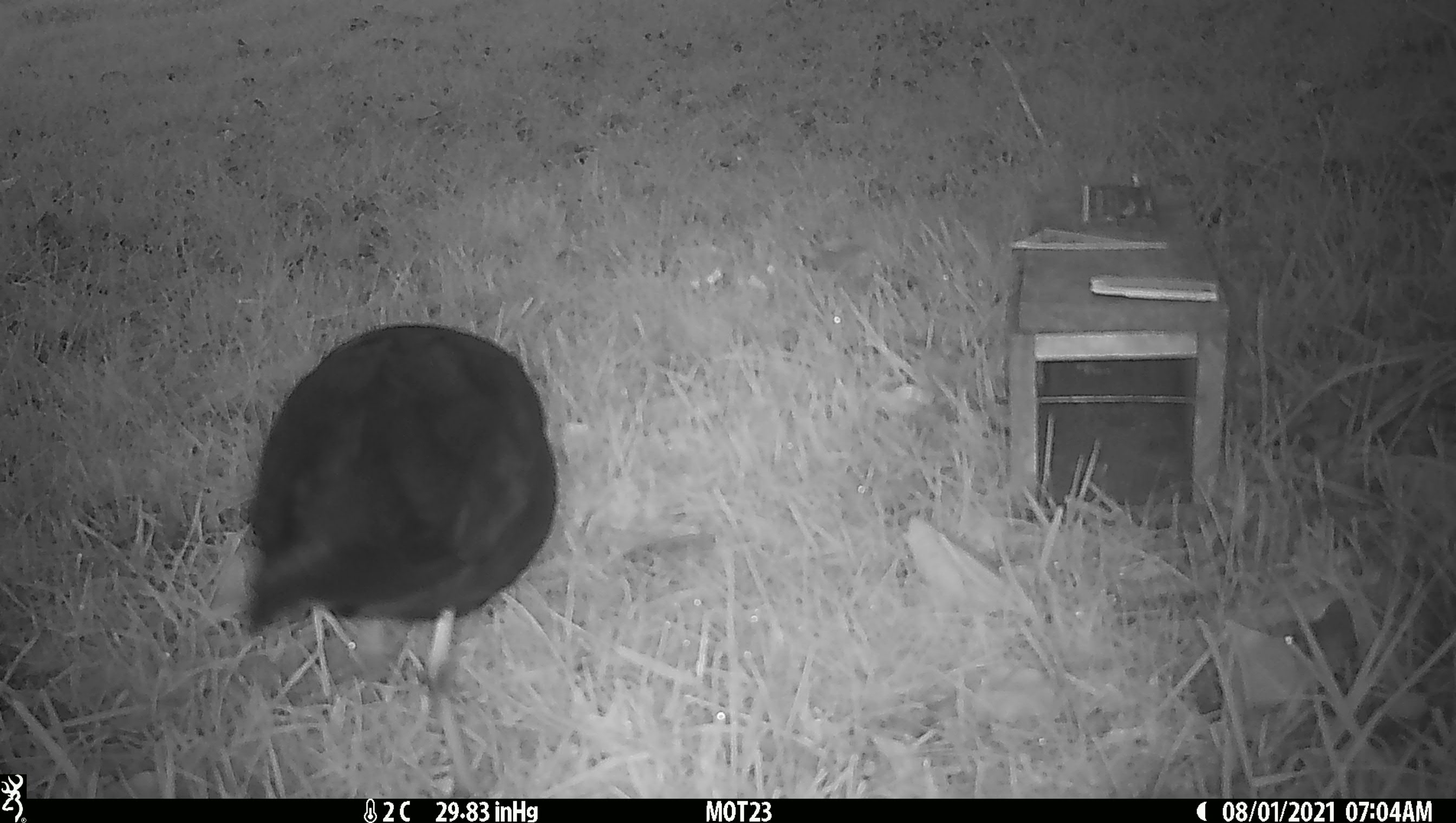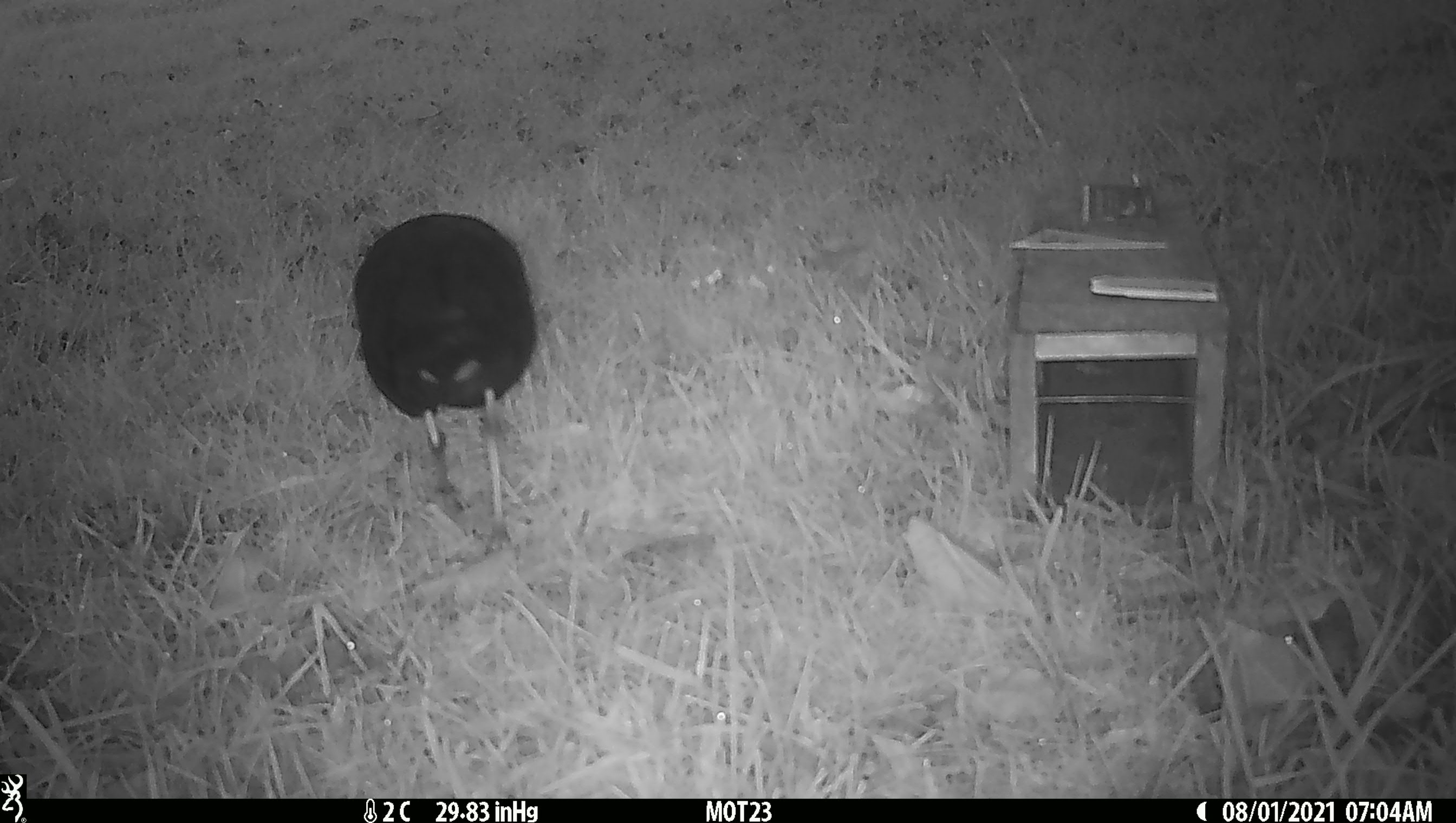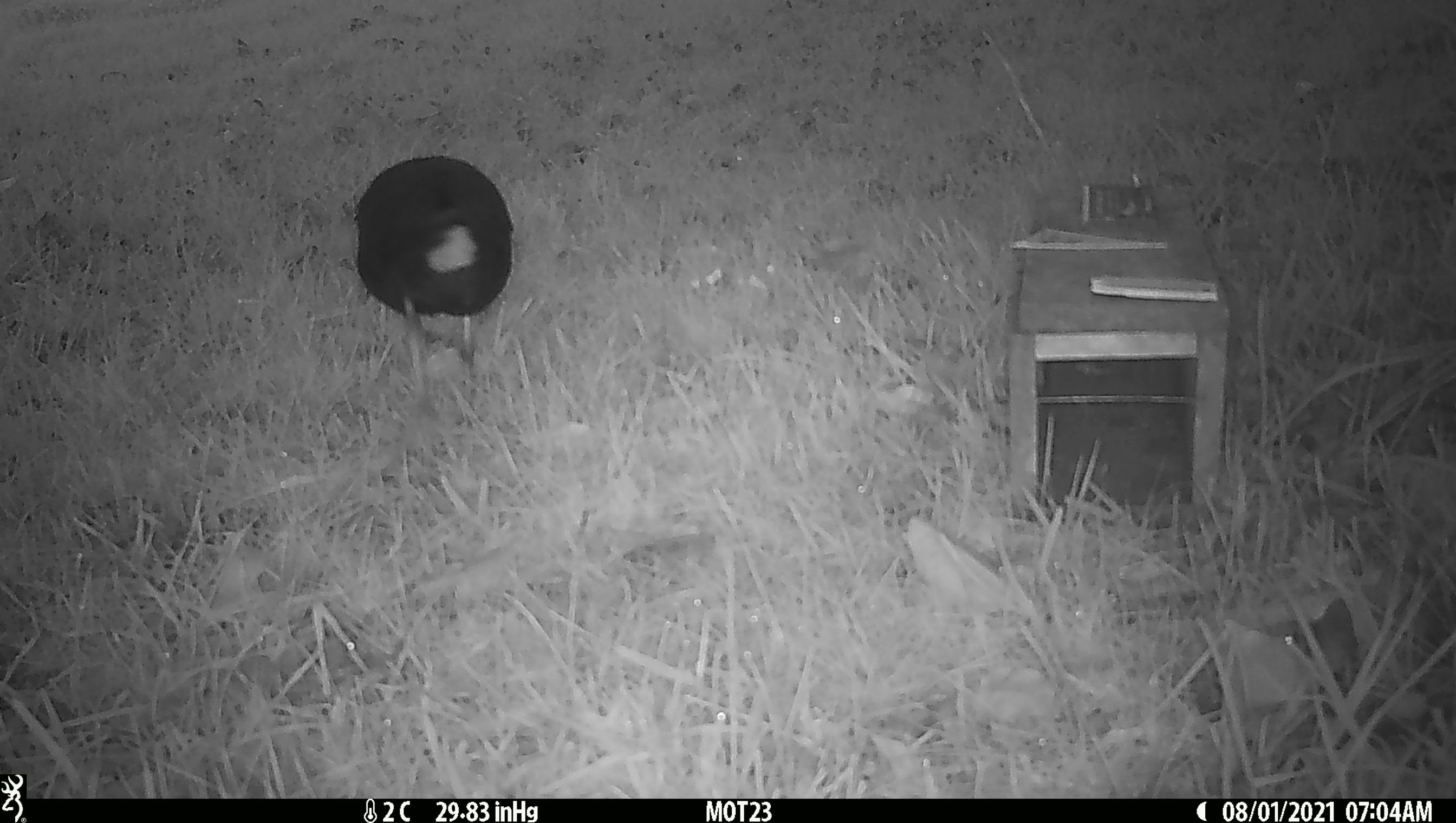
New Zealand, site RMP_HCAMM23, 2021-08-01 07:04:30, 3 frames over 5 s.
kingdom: Animalia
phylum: Chordata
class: Aves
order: Gruiformes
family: Rallidae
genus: Porphyrio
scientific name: Porphyrio melanotus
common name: australasian swamphen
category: pukeko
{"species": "pukeko (australasian swamphen) (Porphyrio melanotus)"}